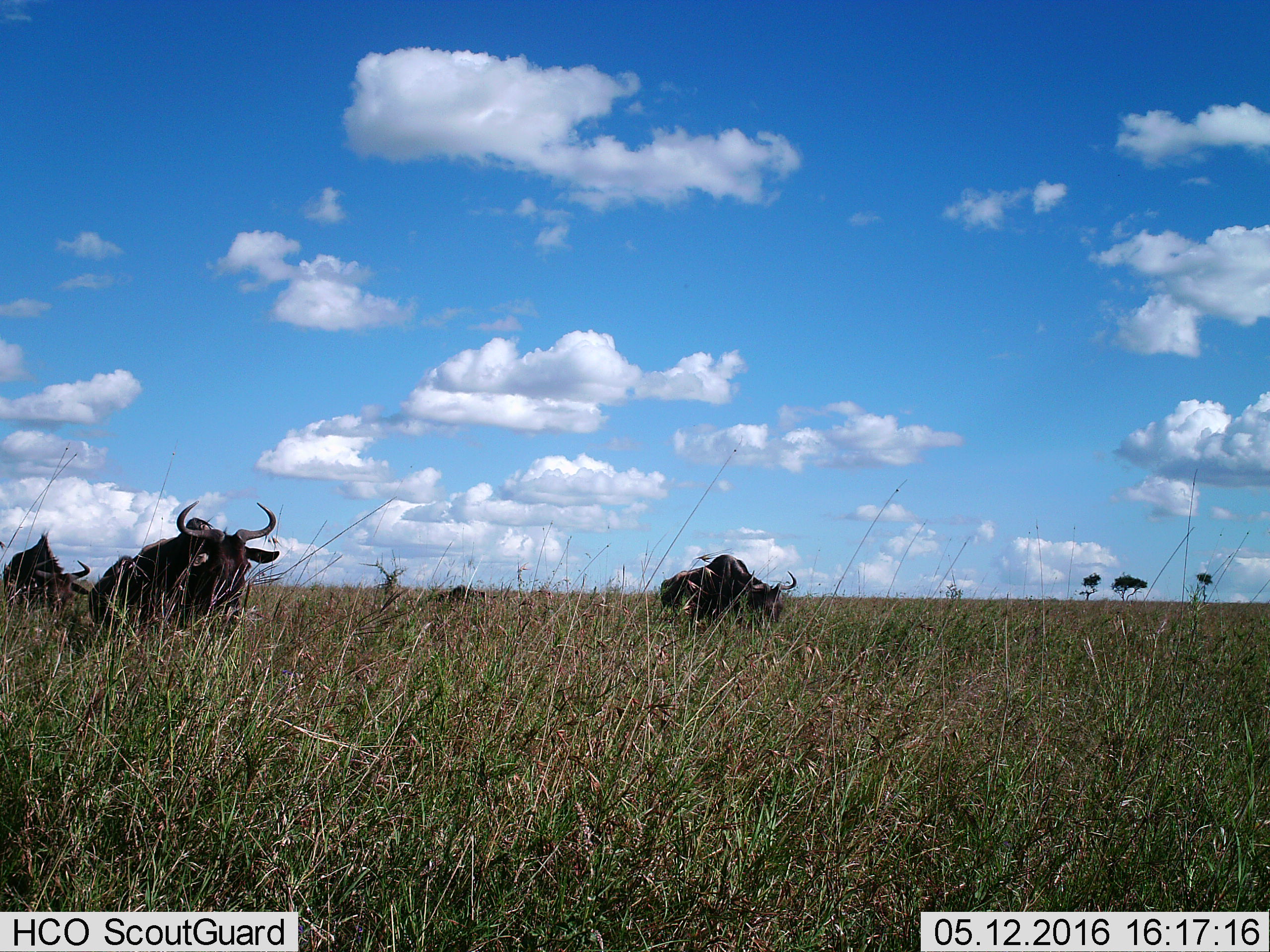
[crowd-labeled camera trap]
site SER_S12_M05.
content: unidentified animal